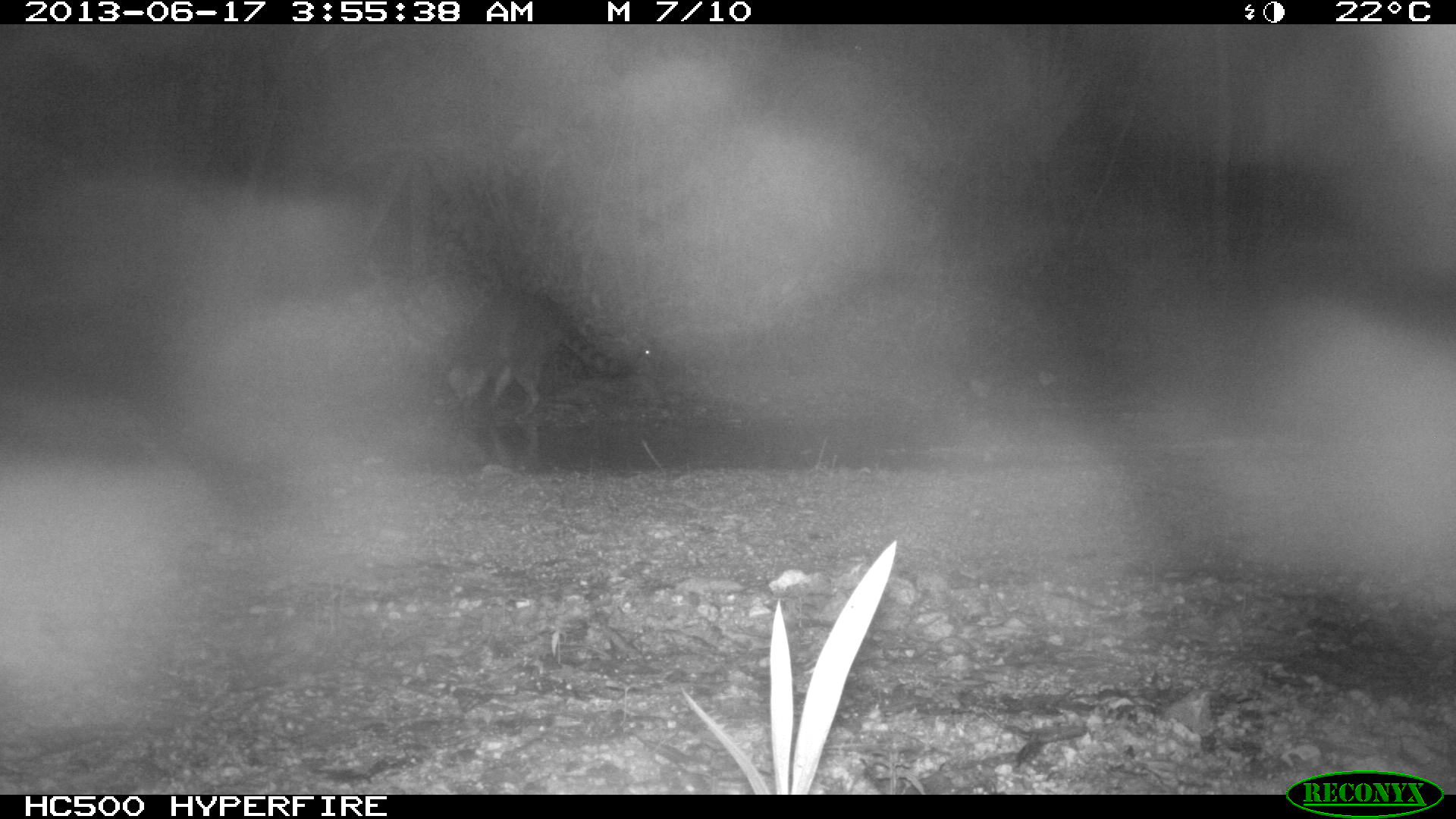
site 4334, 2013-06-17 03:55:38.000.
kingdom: Animalia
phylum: Chordata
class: Mammalia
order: Carnivora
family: Procyonidae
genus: Procyon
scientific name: Procyon lotor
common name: common raccoon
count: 1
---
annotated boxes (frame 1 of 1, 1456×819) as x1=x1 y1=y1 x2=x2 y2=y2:
procyon lotor: x1=441 y1=283 x2=633 y2=420